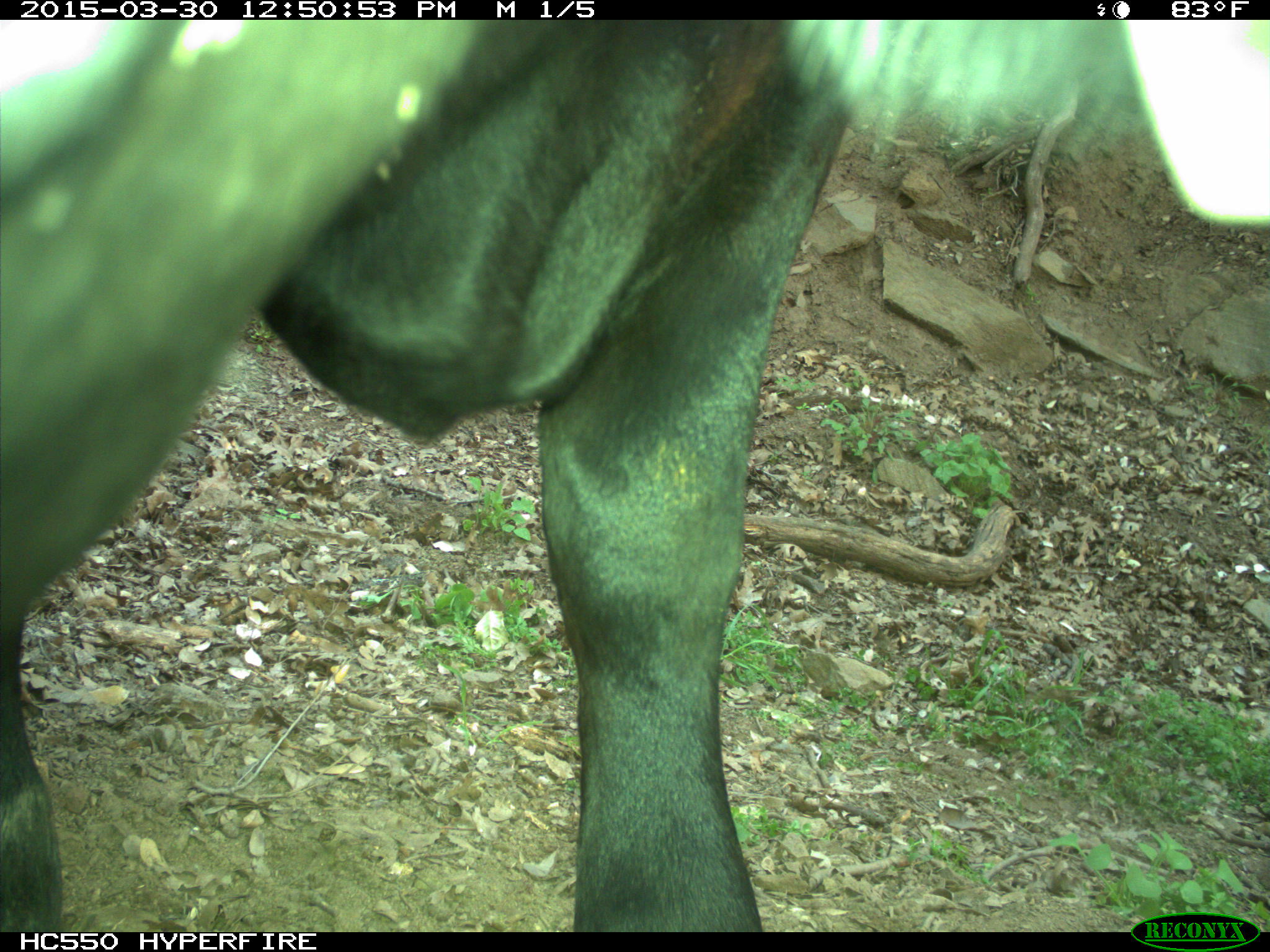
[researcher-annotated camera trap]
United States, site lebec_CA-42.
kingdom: Animalia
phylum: Chordata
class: Mammalia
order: Artiodactyla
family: Bovidae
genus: Bos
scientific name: Bos taurus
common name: domestic cow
Bos taurus (domestic cow).